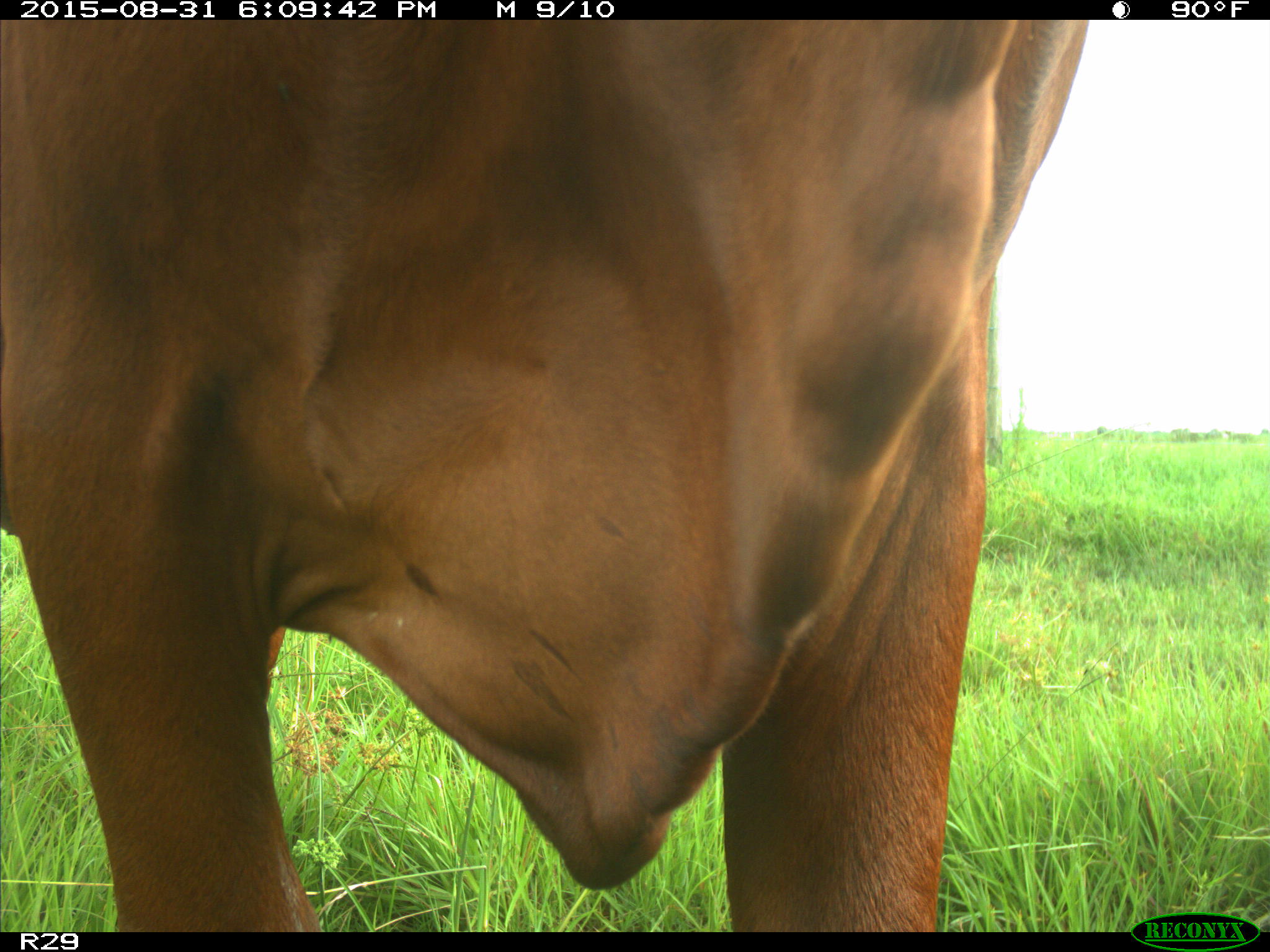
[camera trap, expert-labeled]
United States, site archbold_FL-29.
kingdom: Animalia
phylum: Chordata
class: Mammalia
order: Artiodactyla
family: Bovidae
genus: Bos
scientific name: Bos taurus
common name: domestic cow